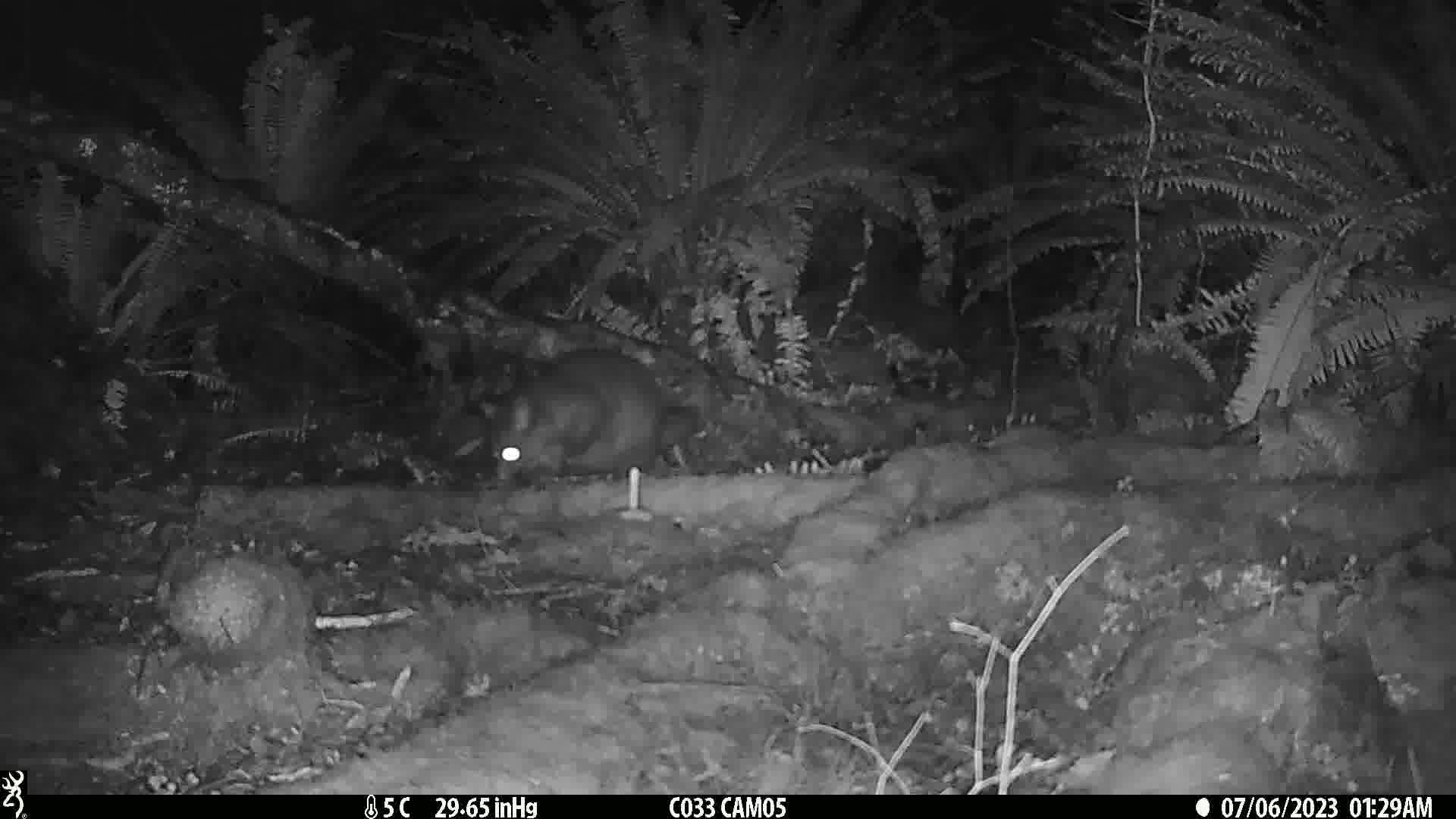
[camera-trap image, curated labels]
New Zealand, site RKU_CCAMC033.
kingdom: Animalia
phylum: Chordata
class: Mammalia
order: Diprotodontia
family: Phalangeridae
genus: Trichosurus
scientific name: Trichosurus vulpecula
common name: common brushtail possum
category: possum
Possum (common brushtail possum) (Trichosurus vulpecula).